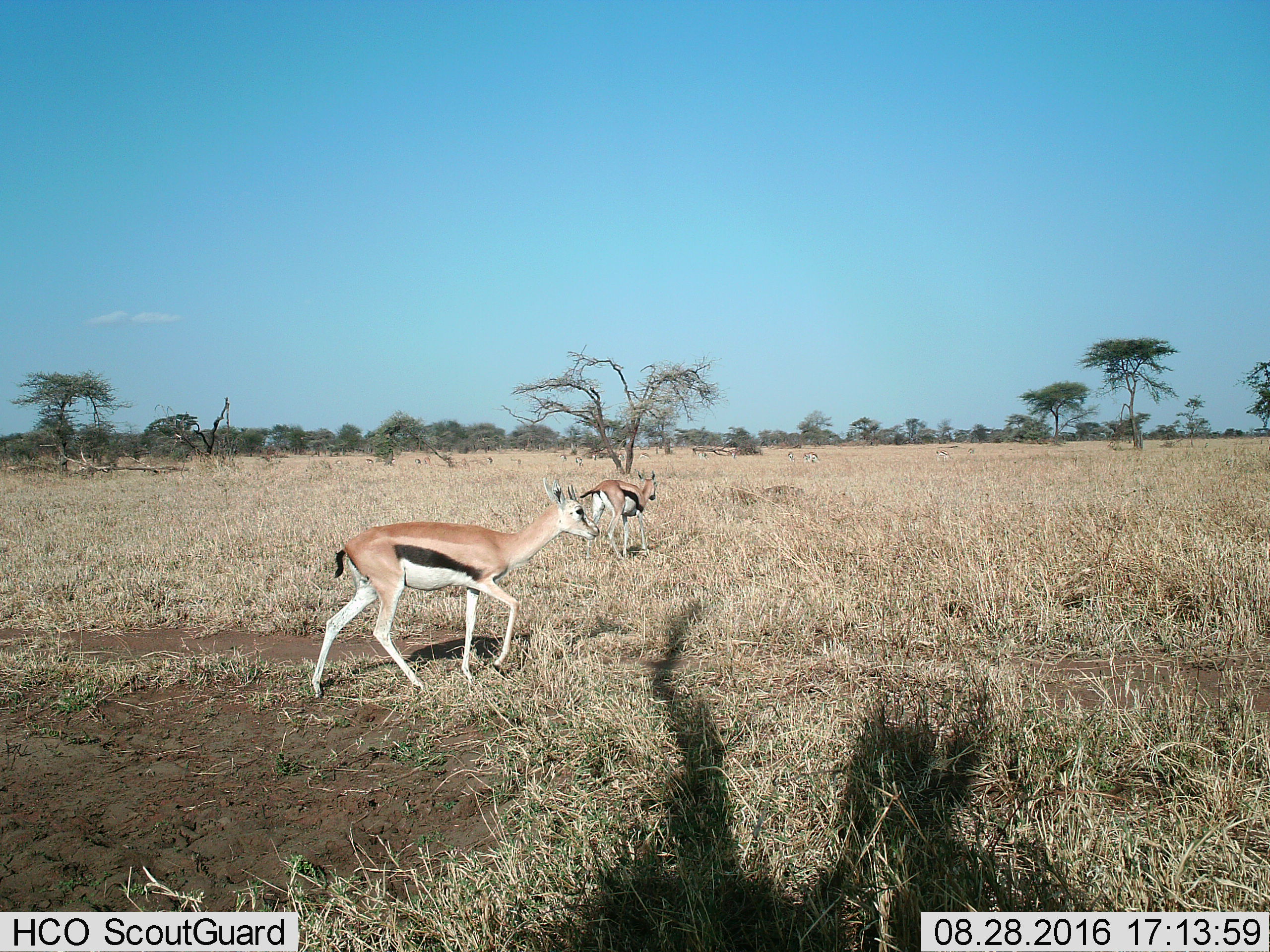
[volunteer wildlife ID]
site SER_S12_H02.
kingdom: Animalia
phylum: Chordata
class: Mammalia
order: Artiodactyla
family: Bovidae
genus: Eudorcas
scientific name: Eudorcas thomsonii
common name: thomson's gazelle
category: gazellethomsons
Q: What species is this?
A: Gazellethomsons (thomson's gazelle) (Eudorcas thomsonii).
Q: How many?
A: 11-50.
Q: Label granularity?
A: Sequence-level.